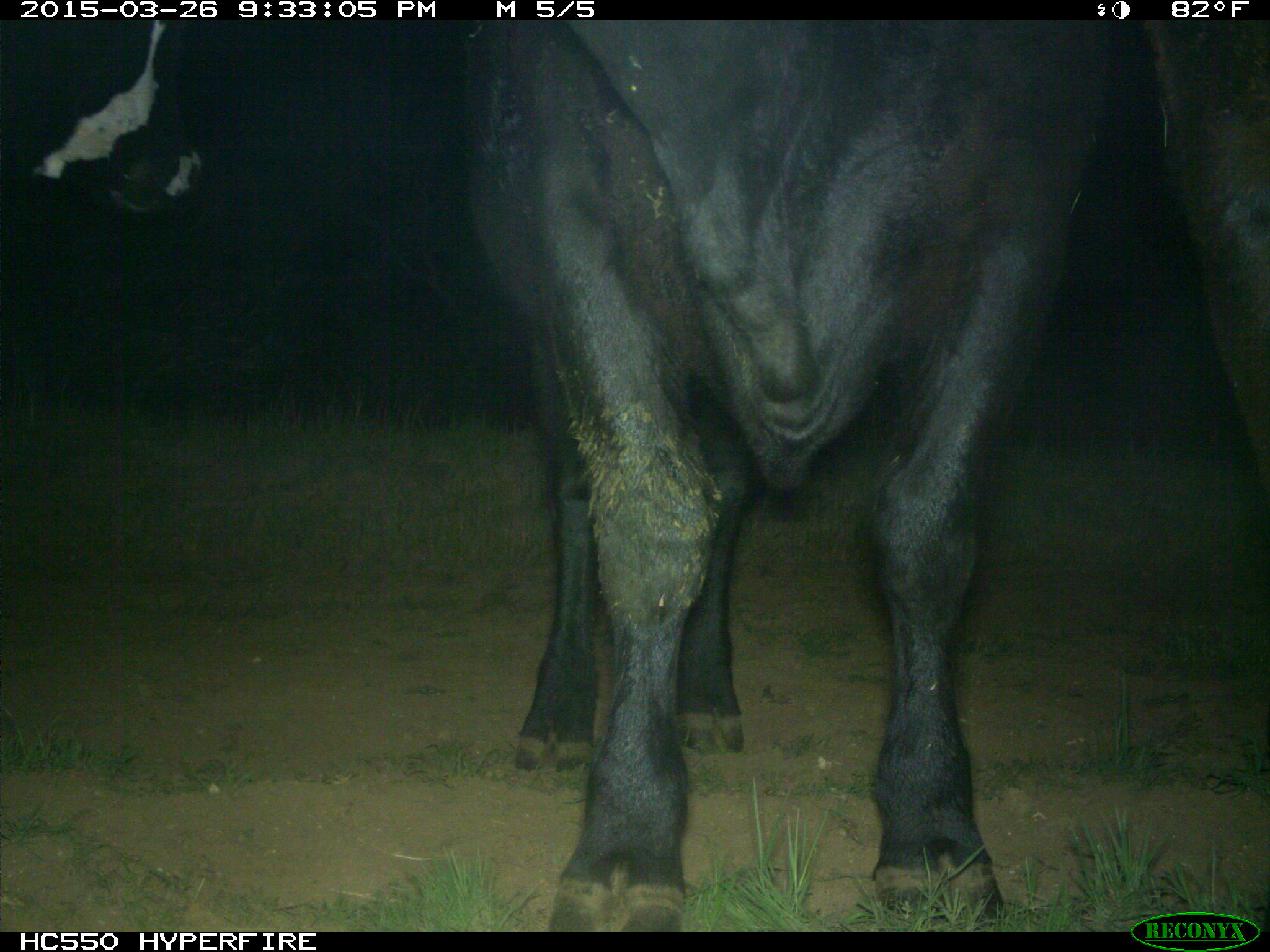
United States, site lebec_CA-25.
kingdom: Animalia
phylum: Chordata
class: Mammalia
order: Artiodactyla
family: Bovidae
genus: Bos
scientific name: Bos taurus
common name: domestic cow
Bos taurus (domestic cow).